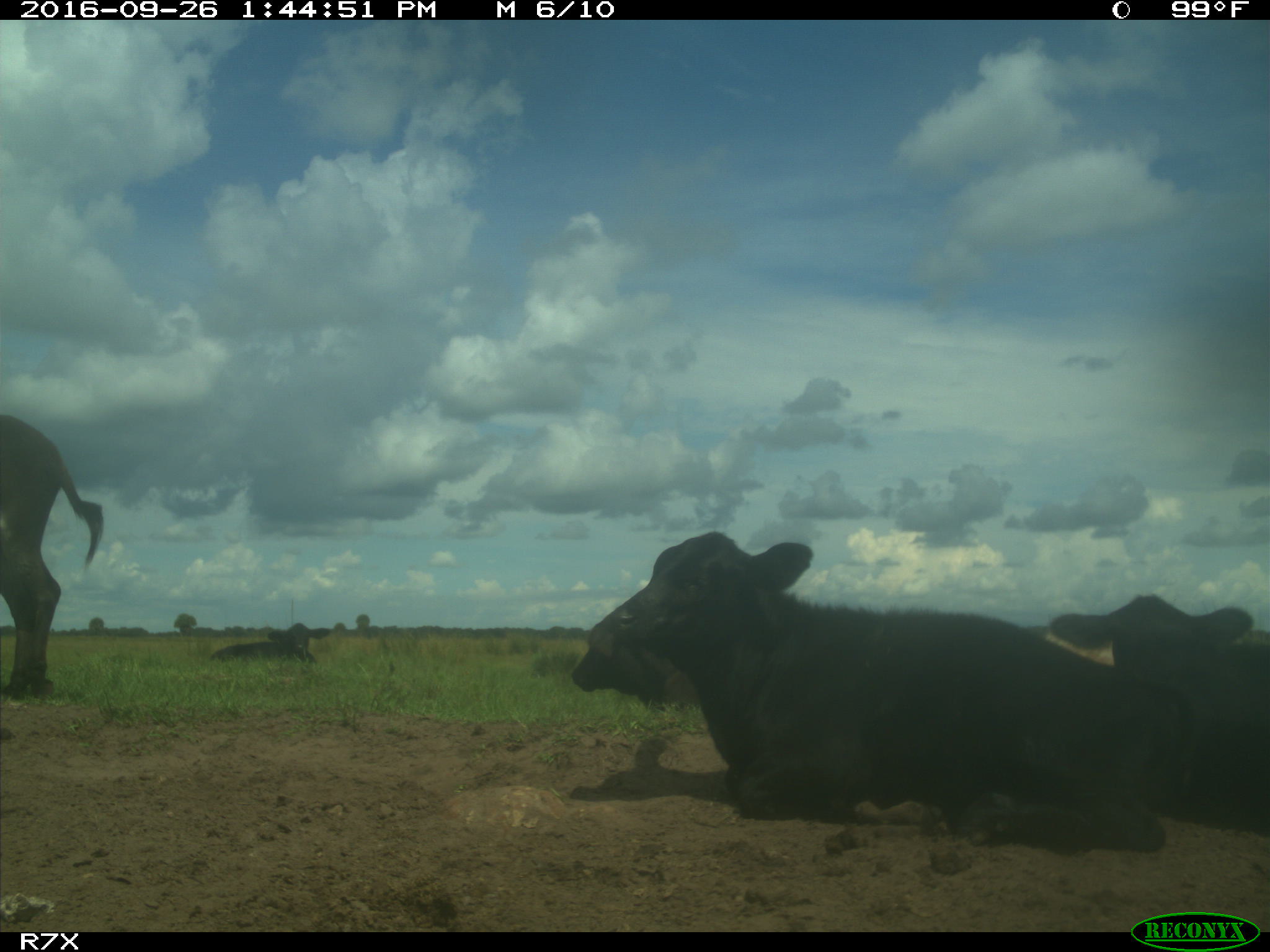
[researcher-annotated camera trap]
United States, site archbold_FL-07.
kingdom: Animalia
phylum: Chordata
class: Mammalia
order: Artiodactyla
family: Bovidae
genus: Bos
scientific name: Bos taurus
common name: domestic cow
Bos taurus (domestic cow).